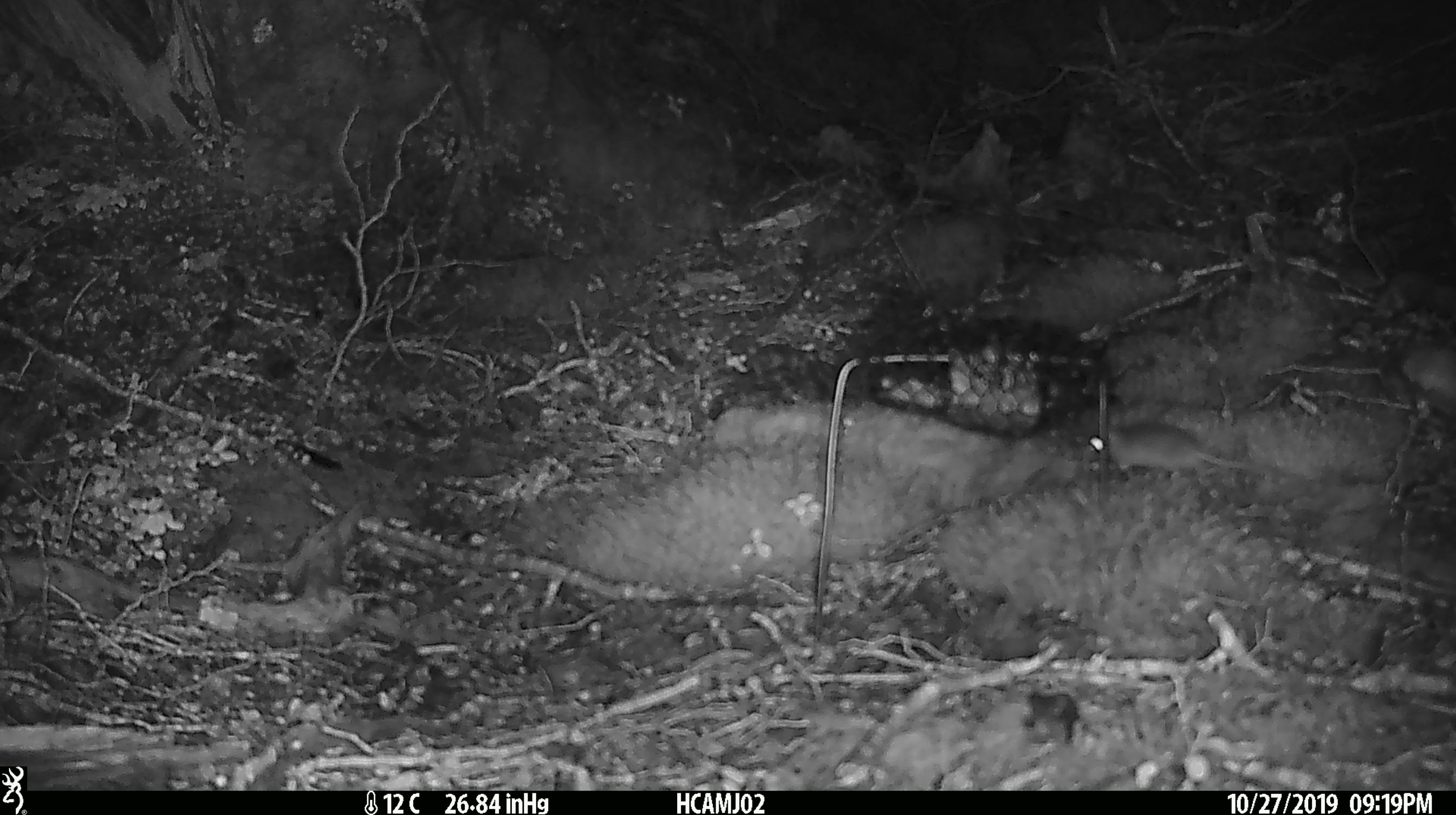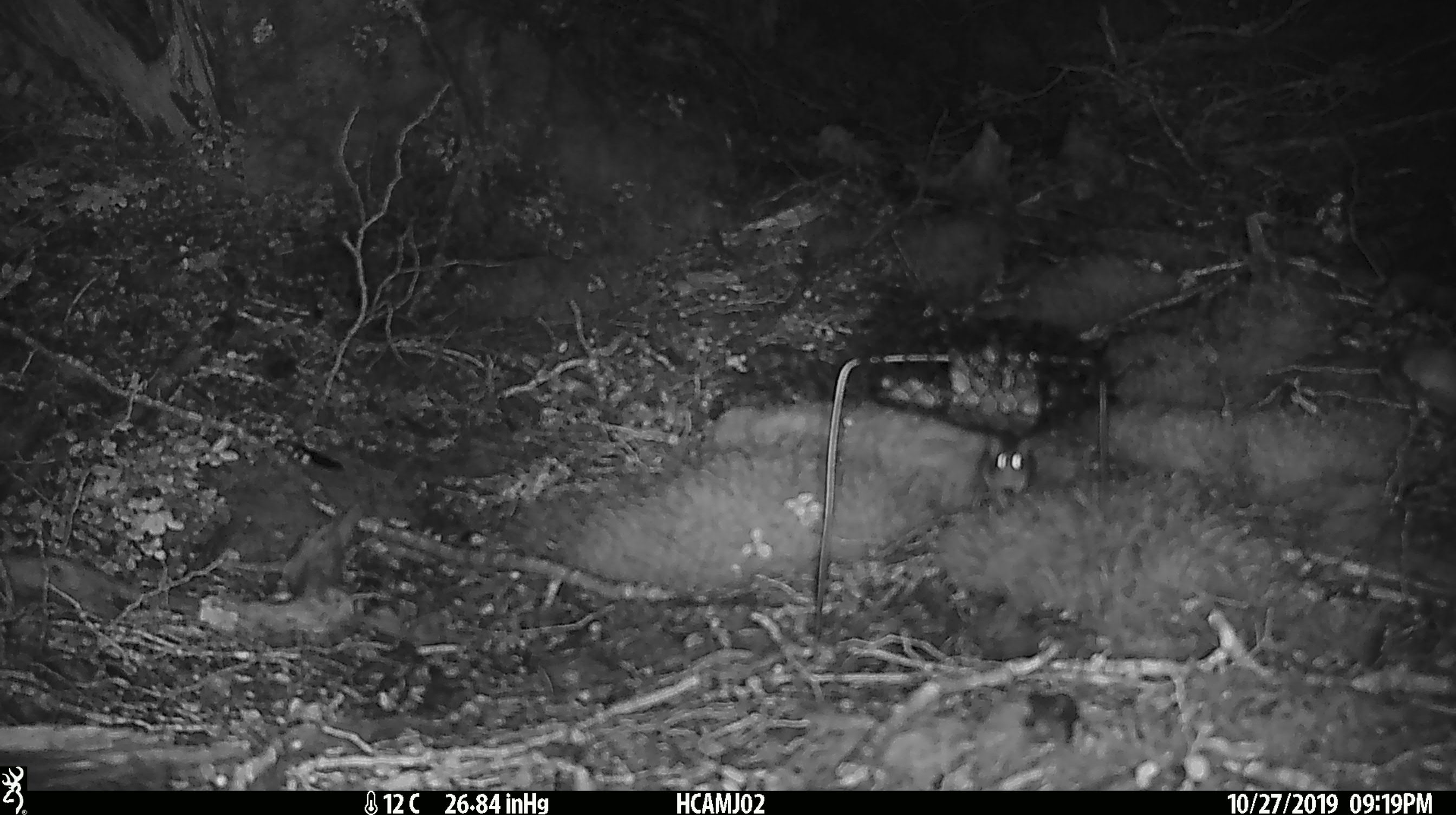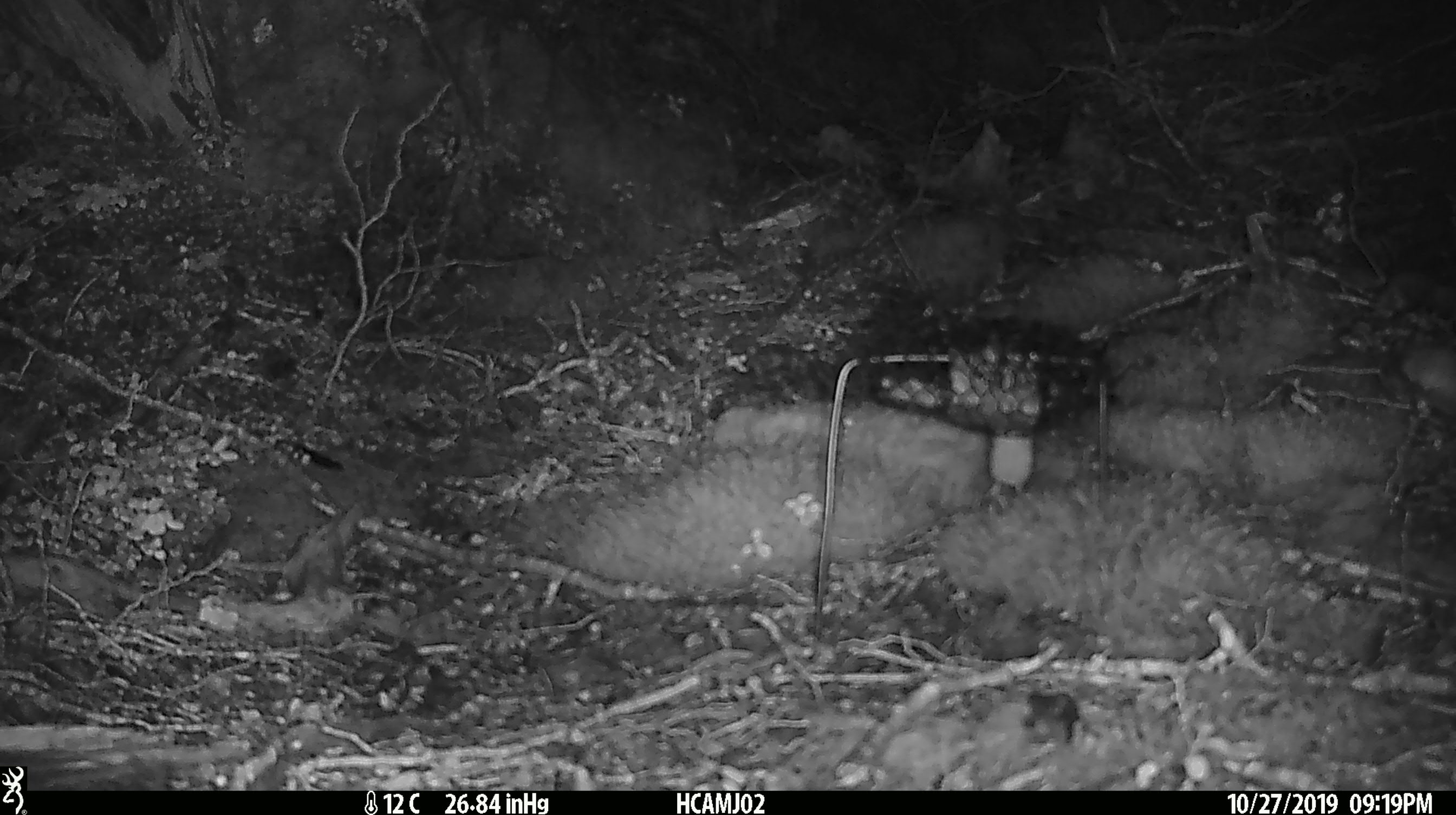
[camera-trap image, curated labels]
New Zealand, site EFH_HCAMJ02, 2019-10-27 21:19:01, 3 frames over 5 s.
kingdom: Animalia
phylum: Chordata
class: Mammalia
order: Rodentia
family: Muridae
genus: Mus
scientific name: Mus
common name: mouse